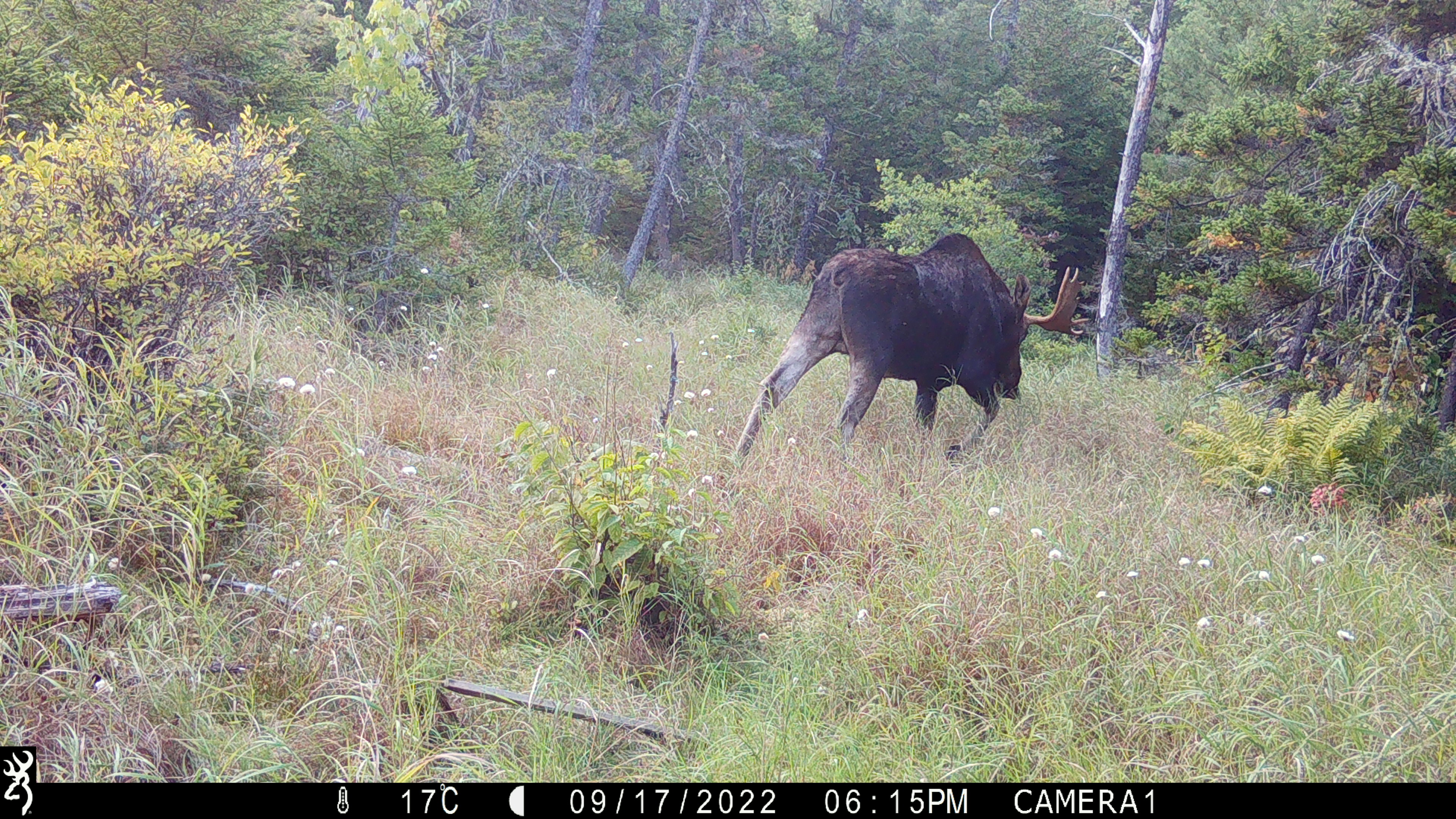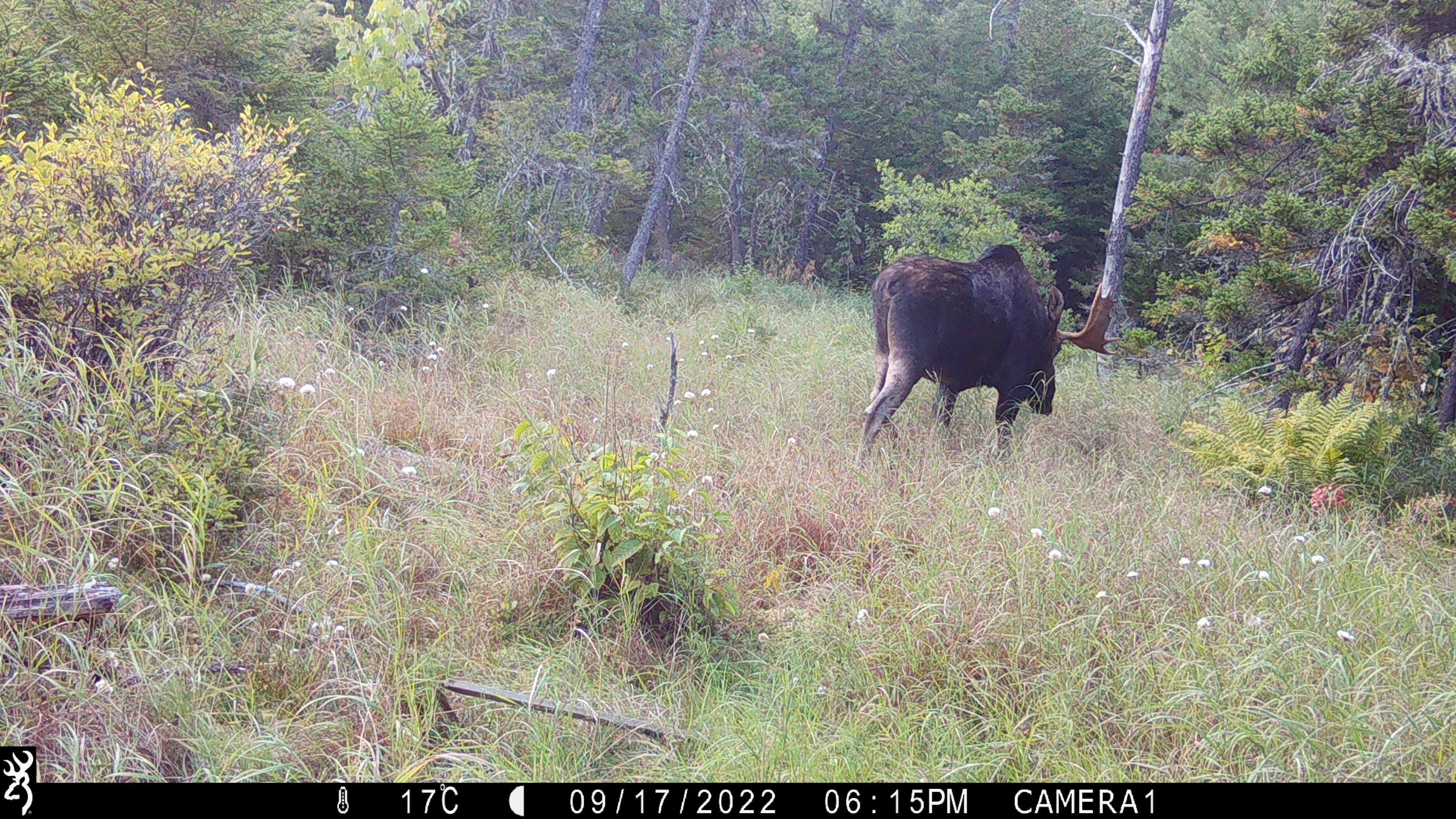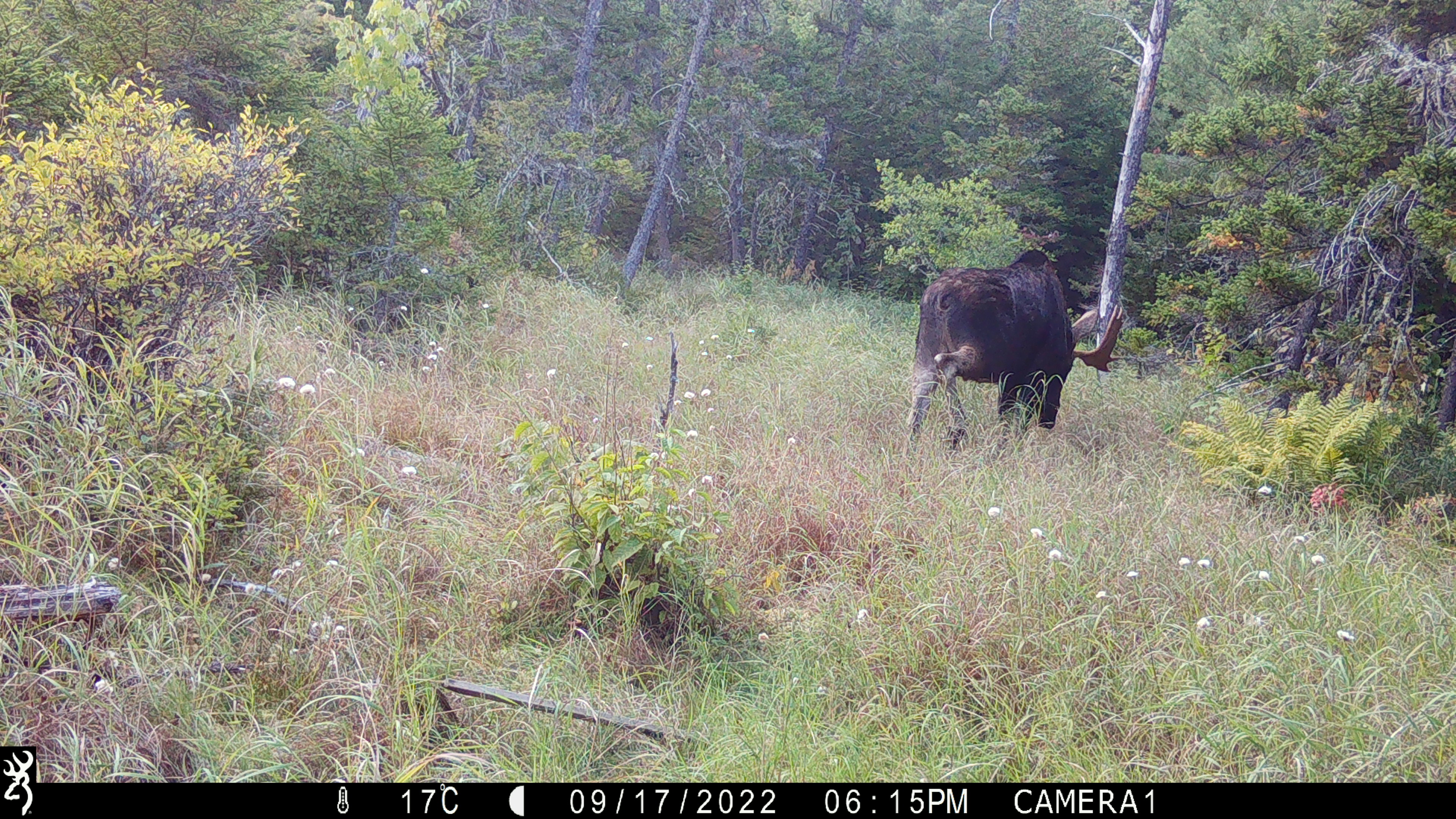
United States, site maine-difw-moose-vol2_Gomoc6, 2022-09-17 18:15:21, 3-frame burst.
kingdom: Animalia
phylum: Chordata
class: Mammalia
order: Artiodactyla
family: Cervidae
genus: Alces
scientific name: Alces alces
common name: moose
Moose (Alces alces).